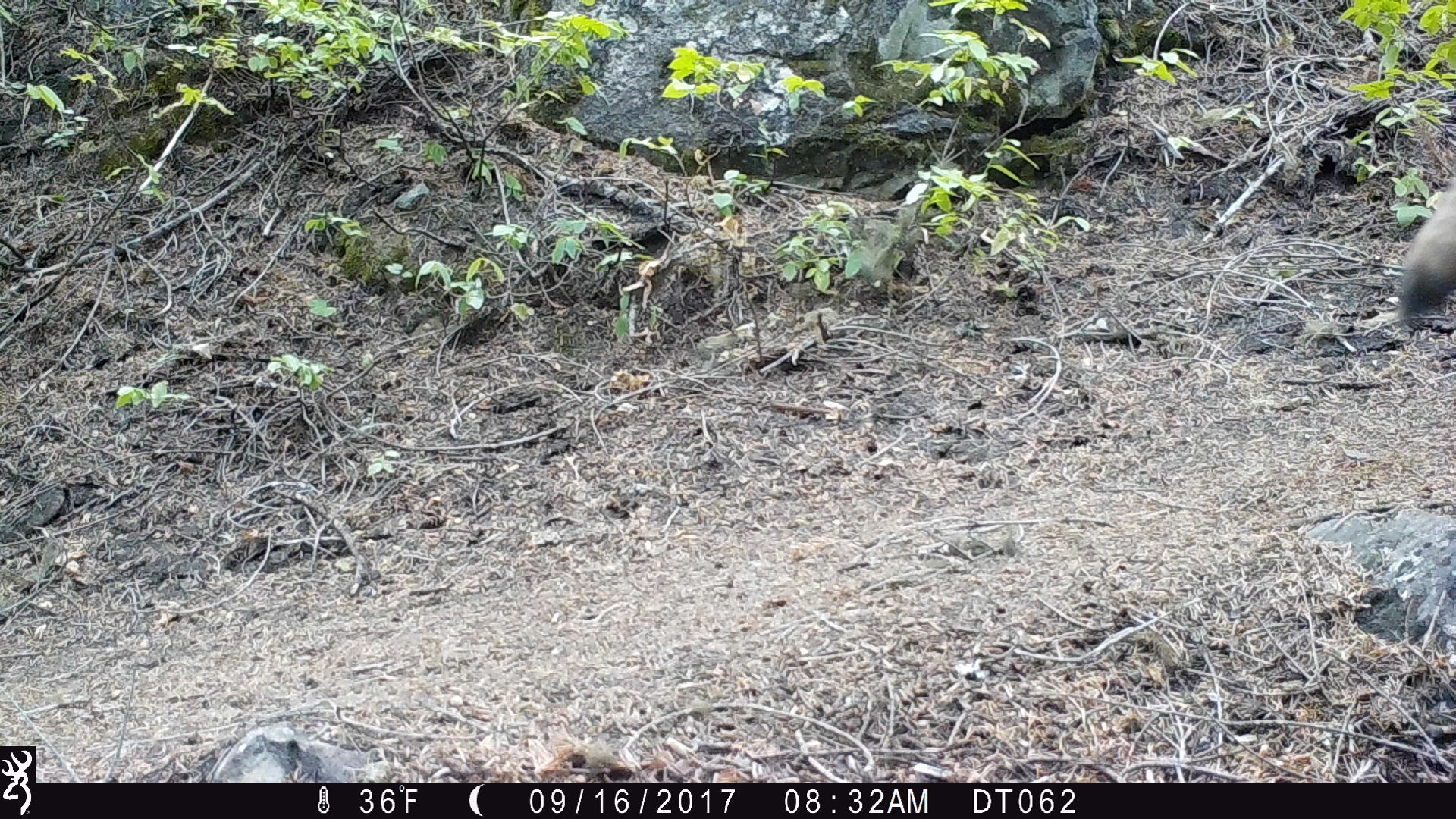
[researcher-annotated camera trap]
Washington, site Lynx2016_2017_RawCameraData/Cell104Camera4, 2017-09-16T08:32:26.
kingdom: Animalia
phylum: Chordata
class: Mammalia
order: Carnivora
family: Canidae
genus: Canis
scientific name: Canis latrans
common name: coyote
Canis latrans (coyote). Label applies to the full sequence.